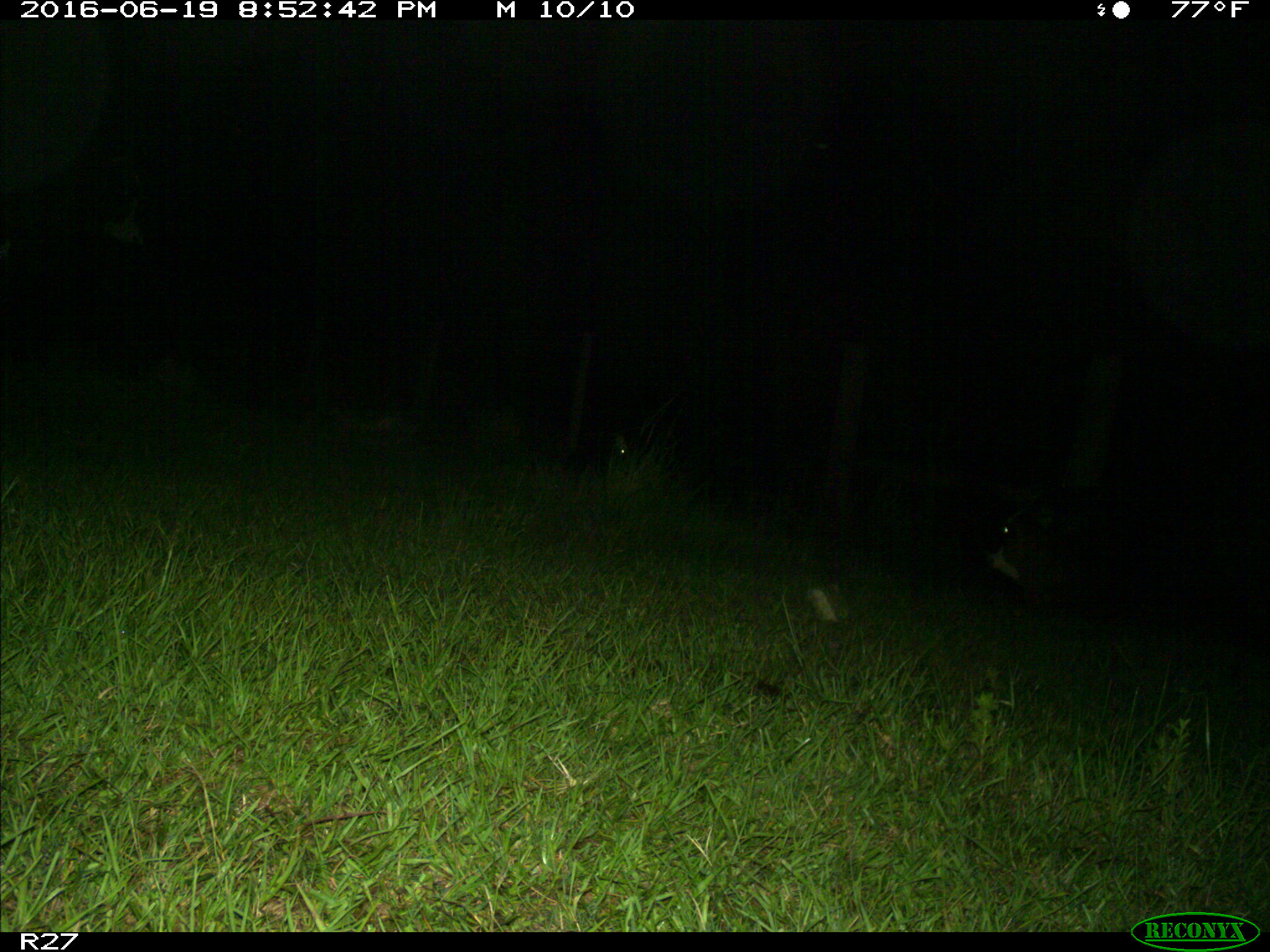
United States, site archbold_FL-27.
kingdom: Animalia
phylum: Chordata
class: Mammalia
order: Artiodactyla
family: Bovidae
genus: Bos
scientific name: Bos taurus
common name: domestic cow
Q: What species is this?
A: Bos taurus (domestic cow).